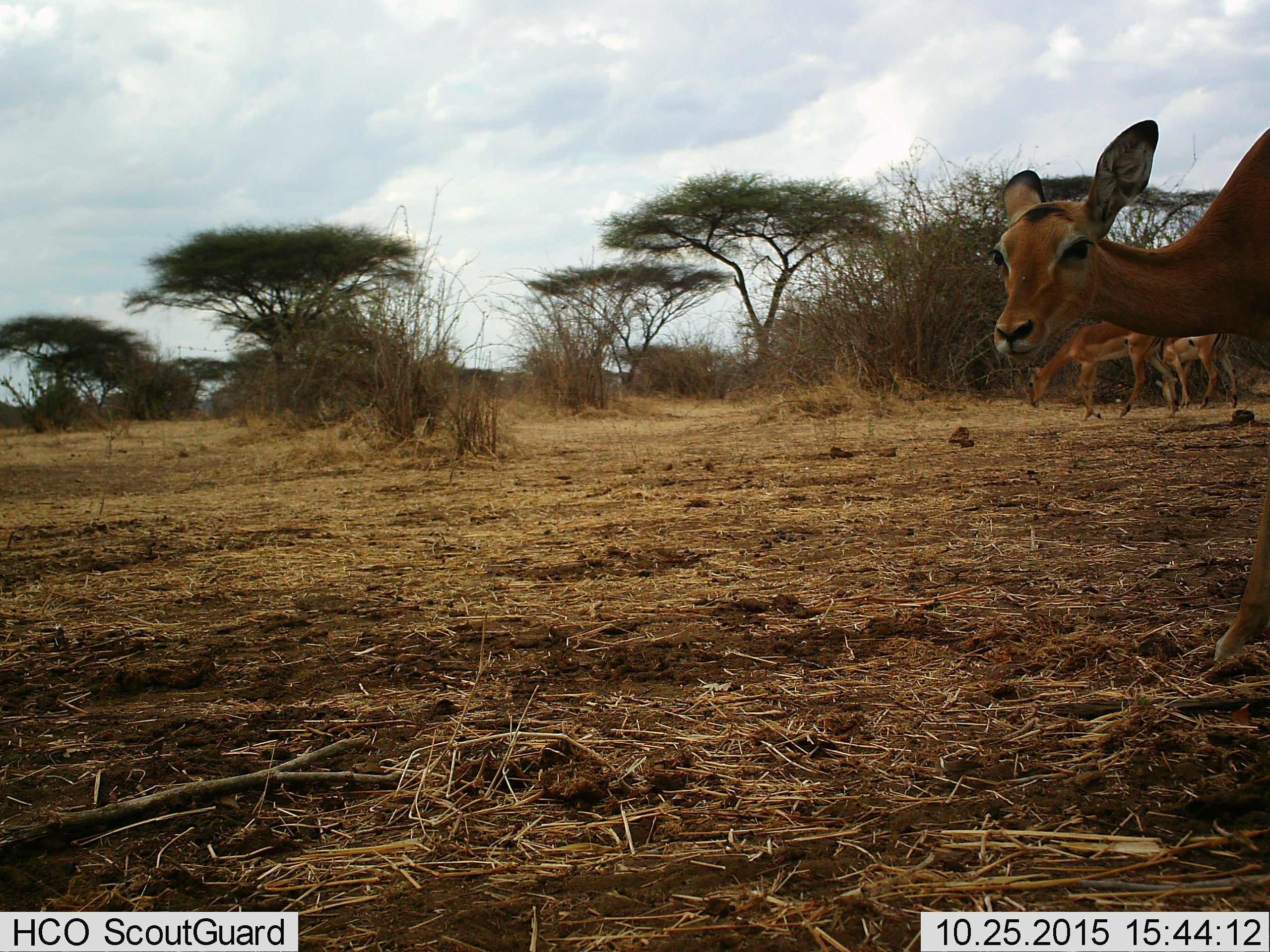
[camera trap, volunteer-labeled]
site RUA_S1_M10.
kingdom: Animalia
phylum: Chordata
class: Mammalia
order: Artiodactyla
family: Bovidae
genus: Aepyceros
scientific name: Aepyceros melampus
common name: impala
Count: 3.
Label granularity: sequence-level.